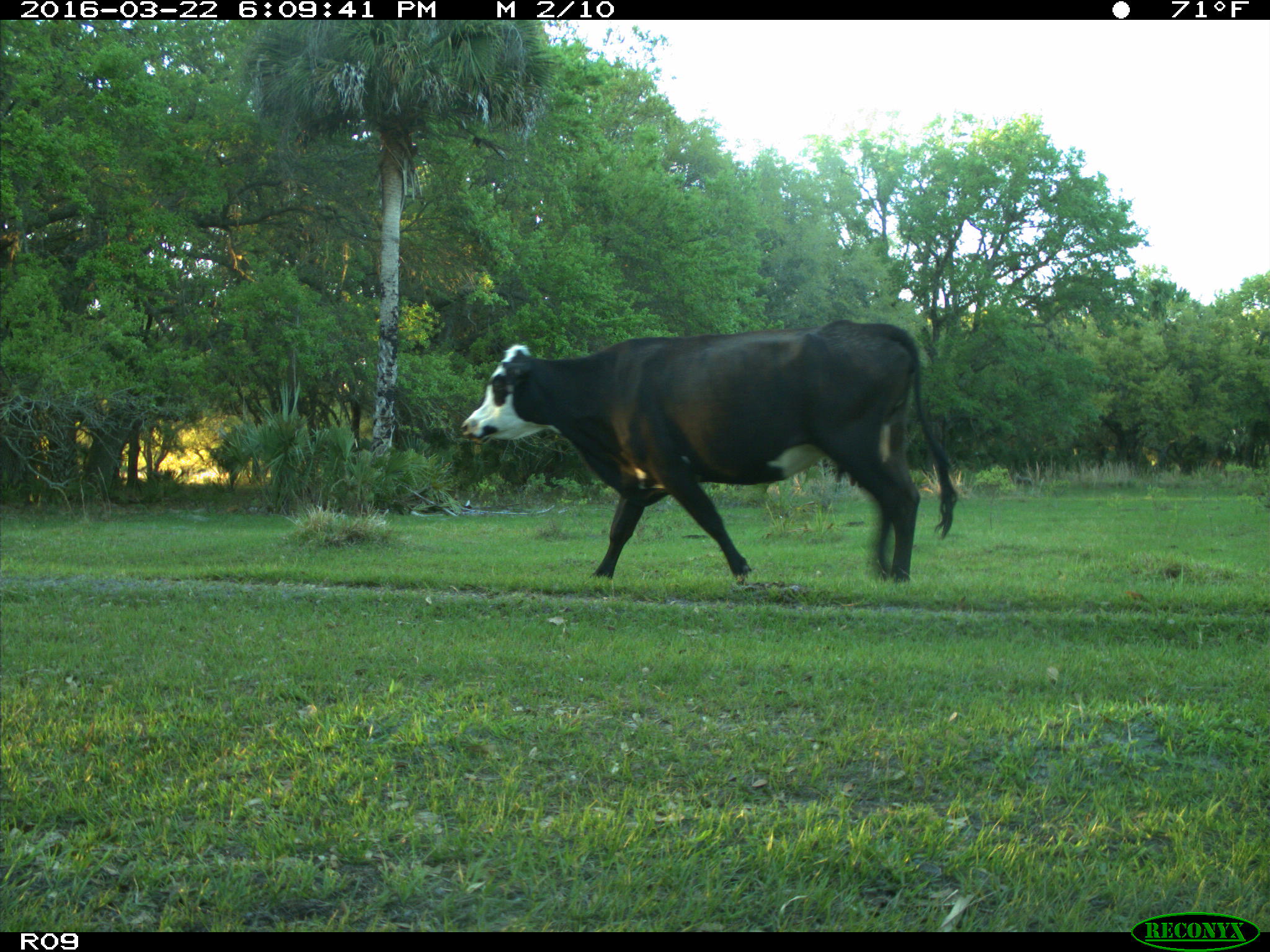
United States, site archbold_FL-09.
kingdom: Animalia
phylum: Chordata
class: Mammalia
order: Artiodactyla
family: Bovidae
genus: Bos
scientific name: Bos taurus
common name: domestic cow